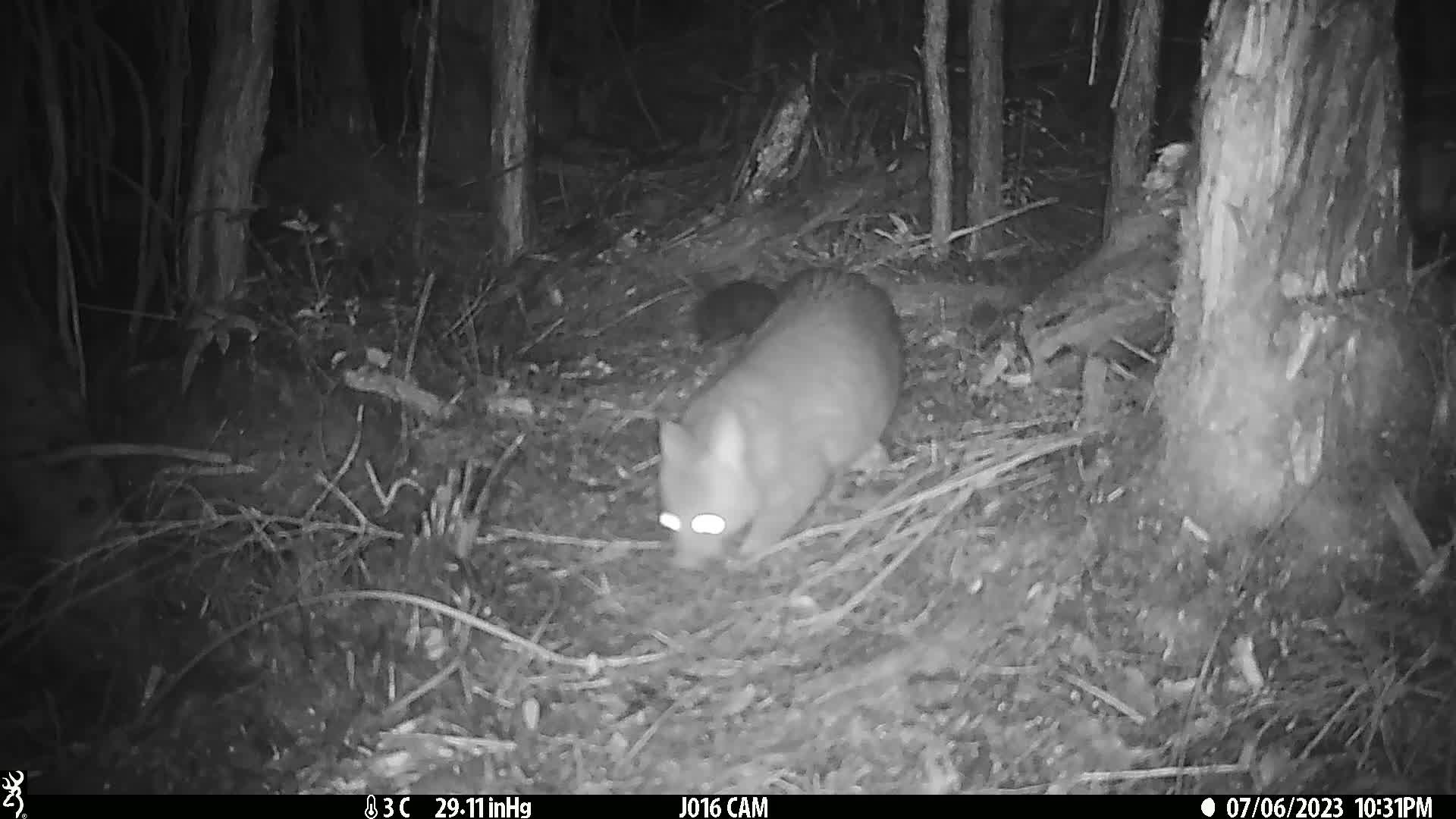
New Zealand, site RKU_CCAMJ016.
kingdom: Animalia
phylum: Chordata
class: Mammalia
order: Diprotodontia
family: Phalangeridae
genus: Trichosurus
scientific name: Trichosurus vulpecula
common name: common brushtail possum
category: possum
Possum (common brushtail possum) (Trichosurus vulpecula).